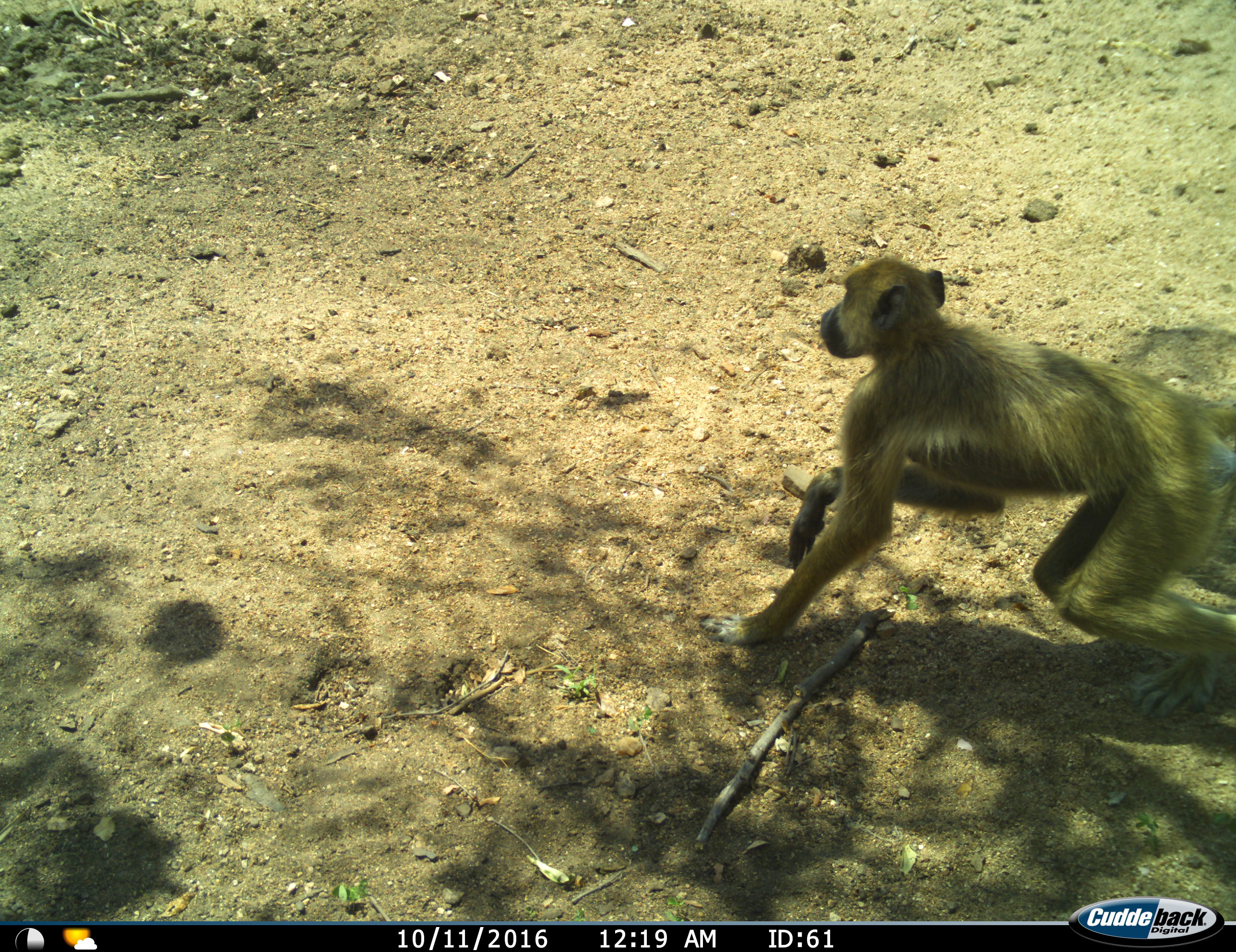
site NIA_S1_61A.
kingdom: Animalia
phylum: Chordata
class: Mammalia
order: Primates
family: Cercopithecidae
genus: Papio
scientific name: Papio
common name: baboon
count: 1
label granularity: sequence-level